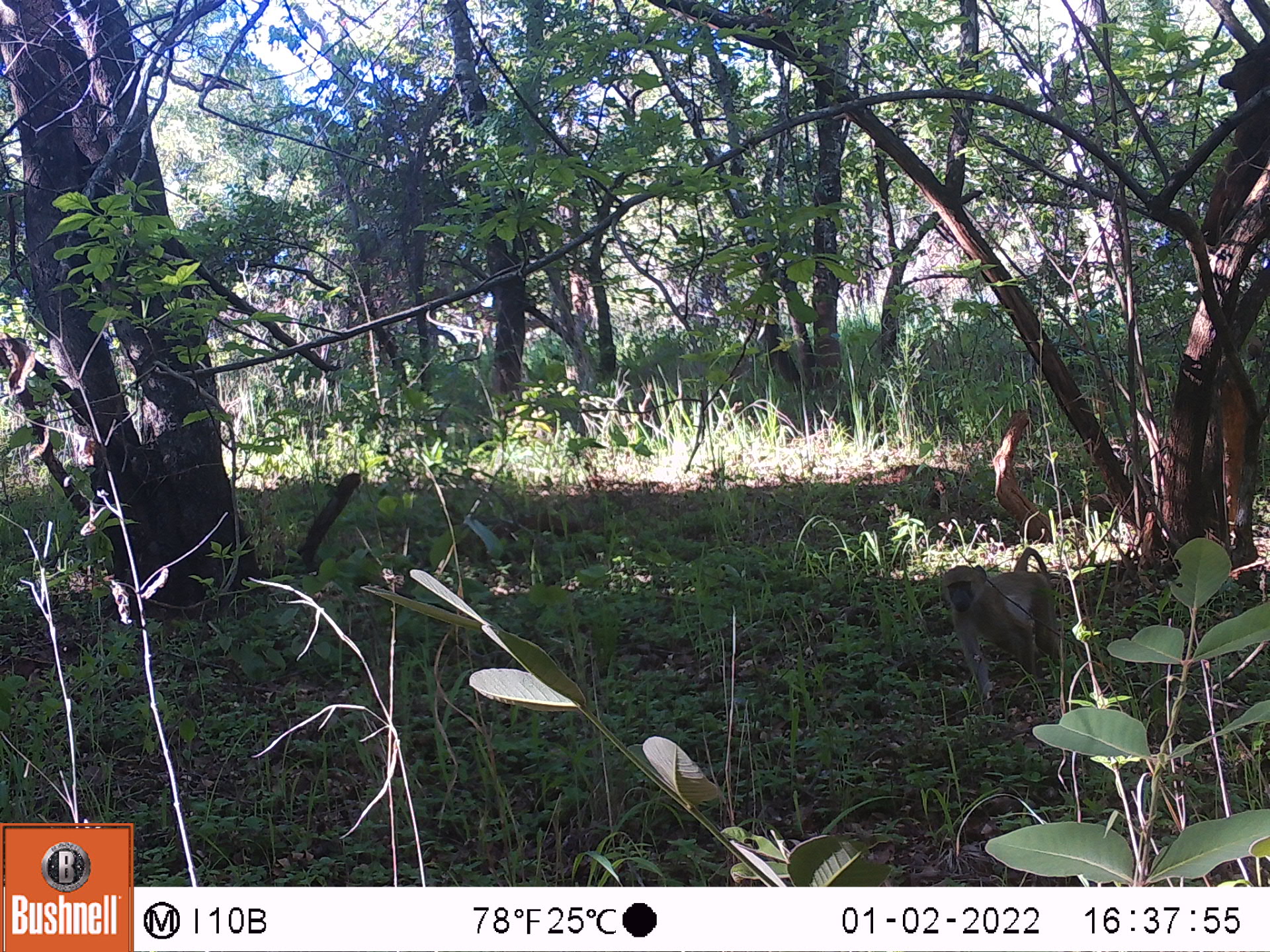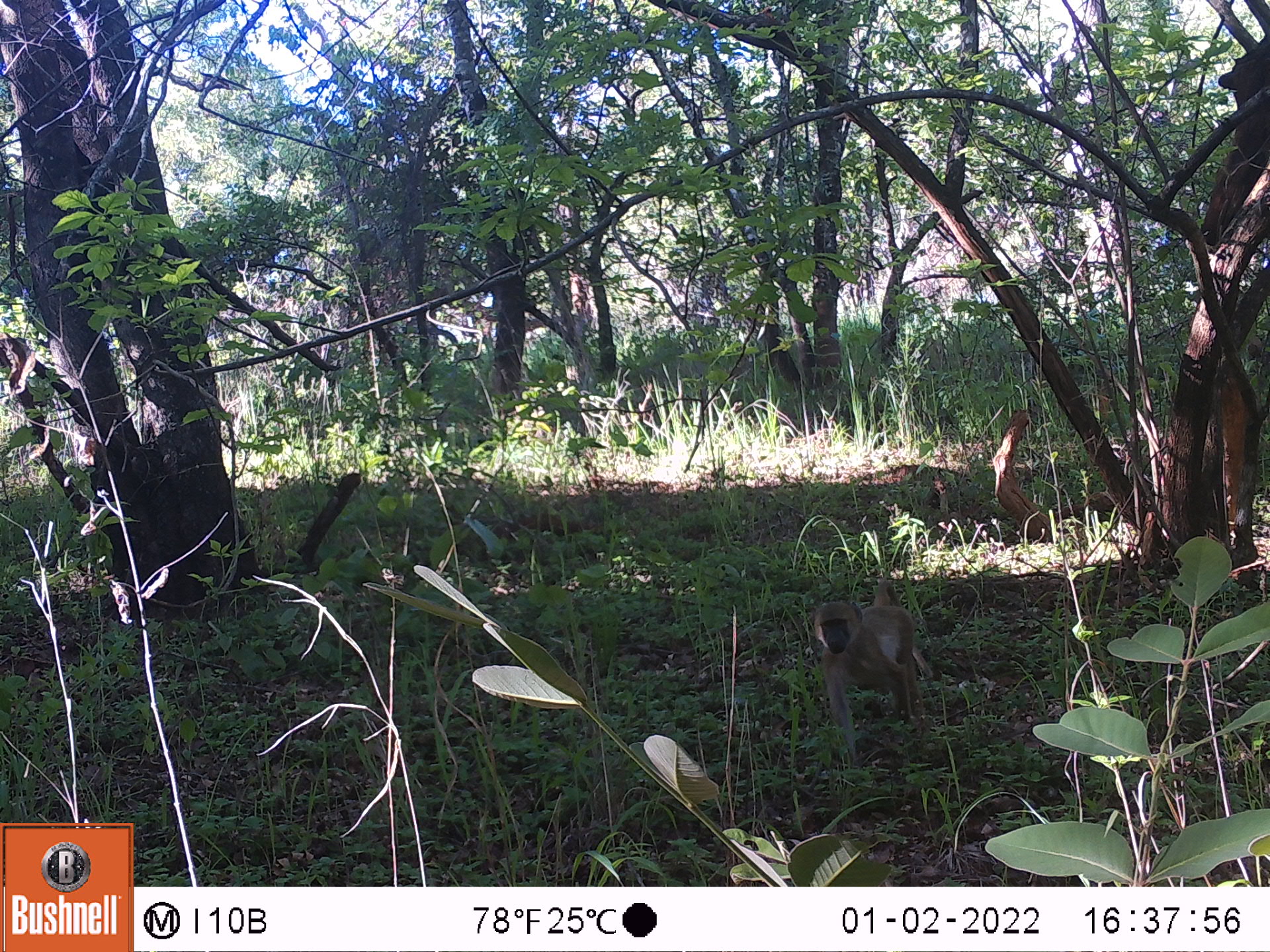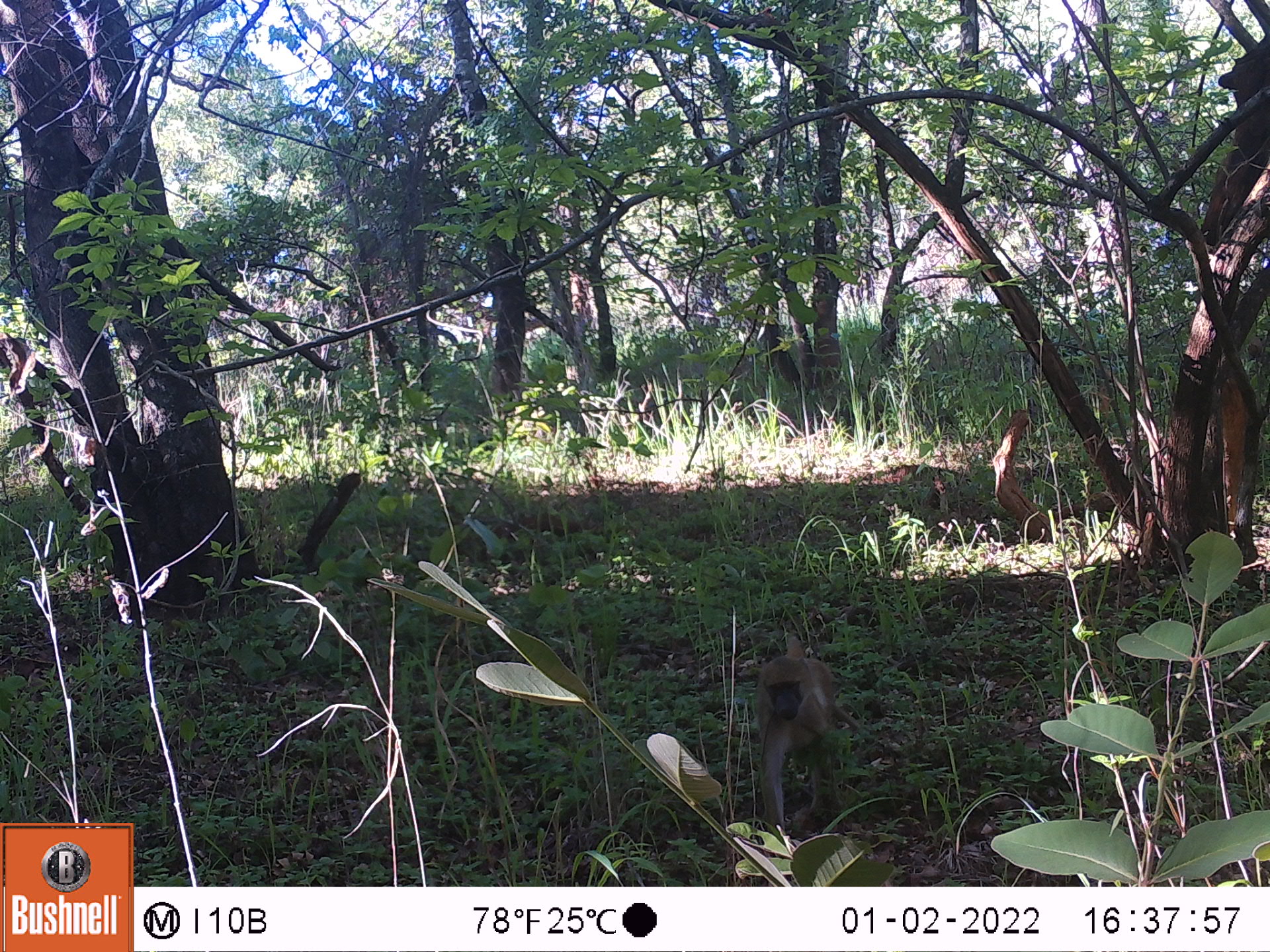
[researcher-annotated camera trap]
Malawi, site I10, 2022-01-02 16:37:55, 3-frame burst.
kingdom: Animalia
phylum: Chordata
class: Mammalia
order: Primates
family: Cercopithecidae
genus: Papio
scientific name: Papio cynocephalus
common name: yellow baboon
Yellow baboon (Papio cynocephalus), count 1.